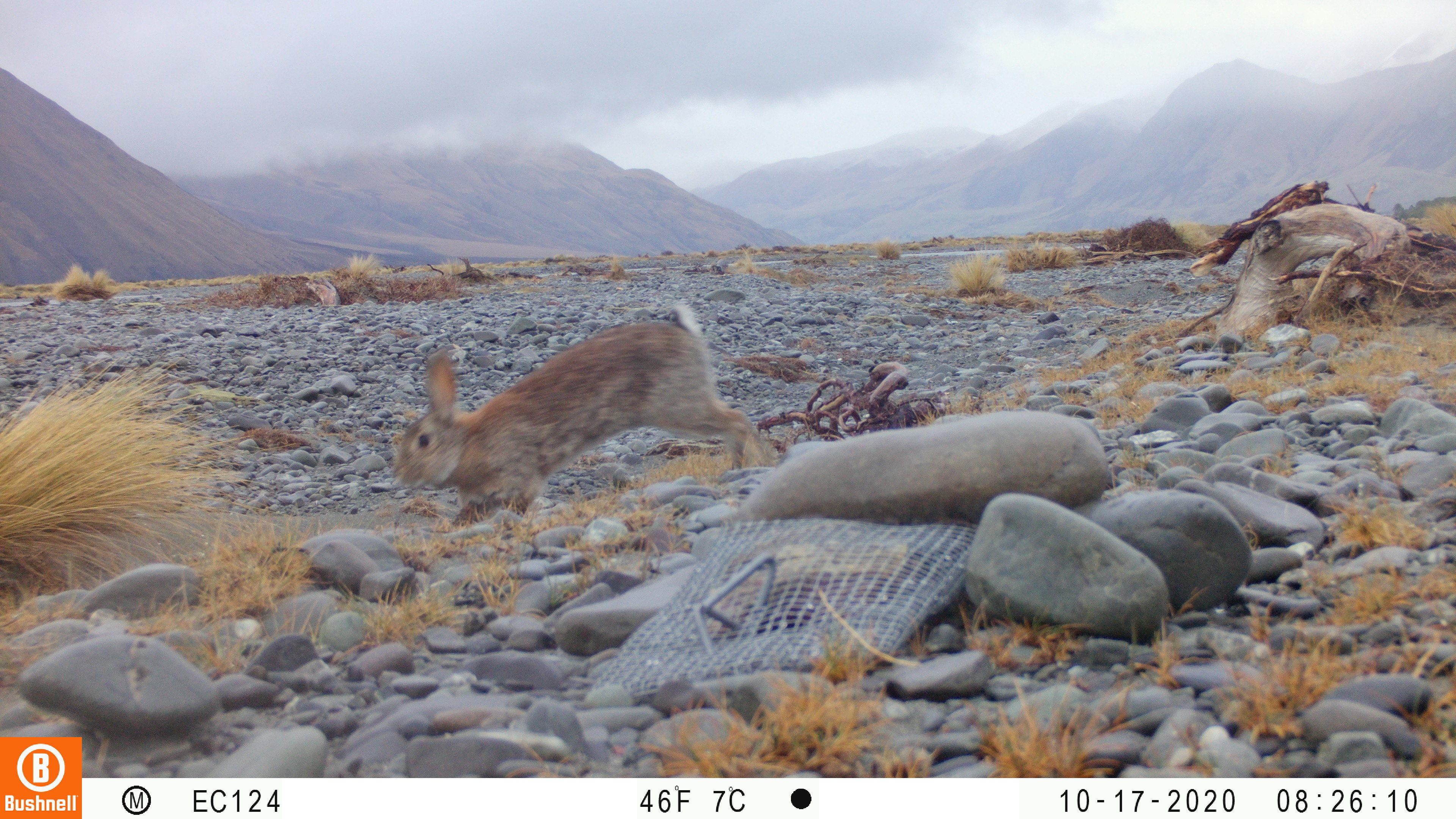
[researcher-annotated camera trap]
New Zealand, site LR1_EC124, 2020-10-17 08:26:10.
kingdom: Animalia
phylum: Chordata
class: Mammalia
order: Lagomorpha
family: Leporidae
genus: Oryctolagus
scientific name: Oryctolagus cuniculus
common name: european rabbit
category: rabbit